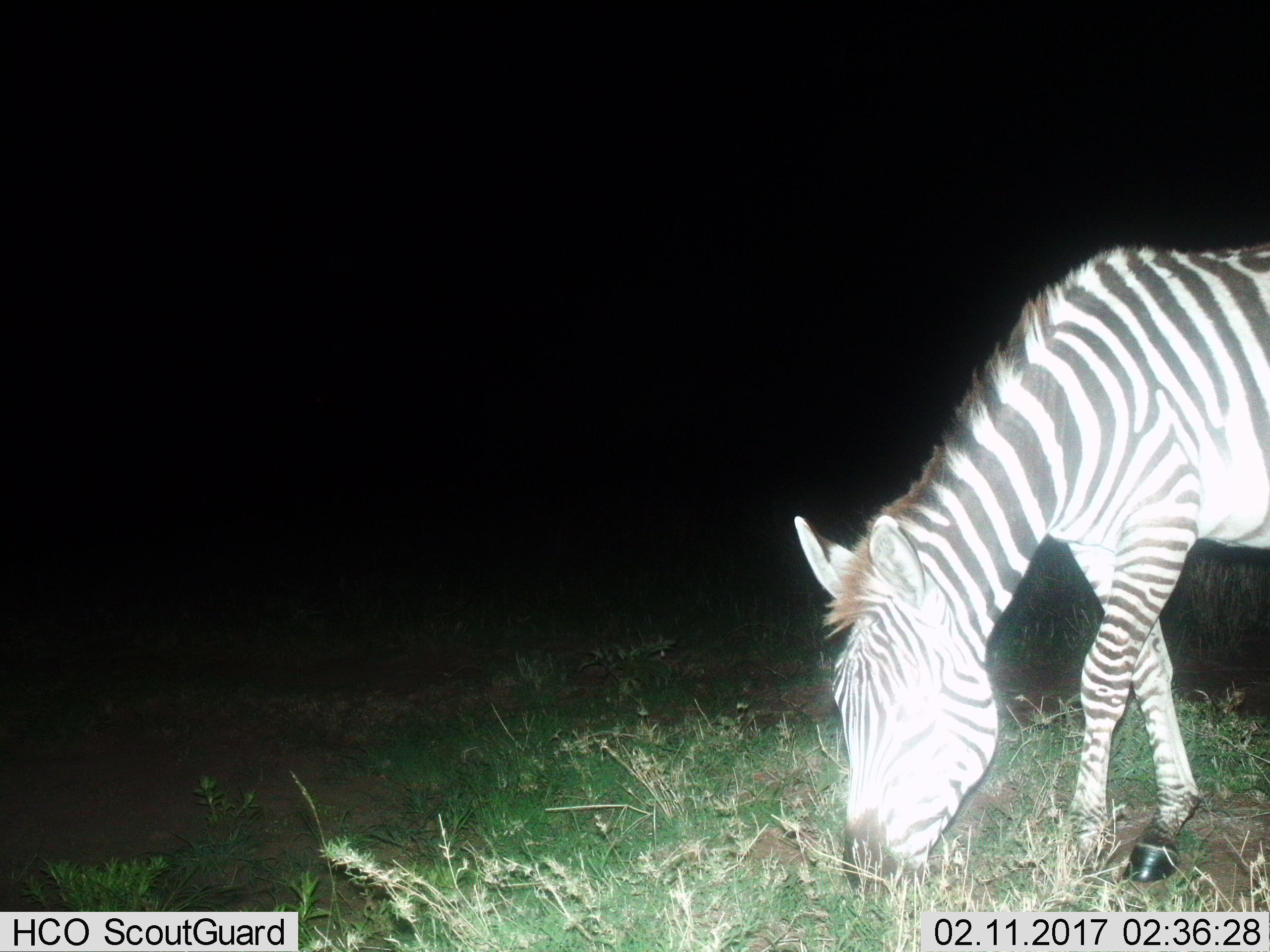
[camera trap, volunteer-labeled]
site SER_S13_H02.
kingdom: Animalia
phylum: Chordata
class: Mammalia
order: Perissodactyla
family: Equidae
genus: Equus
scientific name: Equus quagga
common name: plains zebra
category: zebraplains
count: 1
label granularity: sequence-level